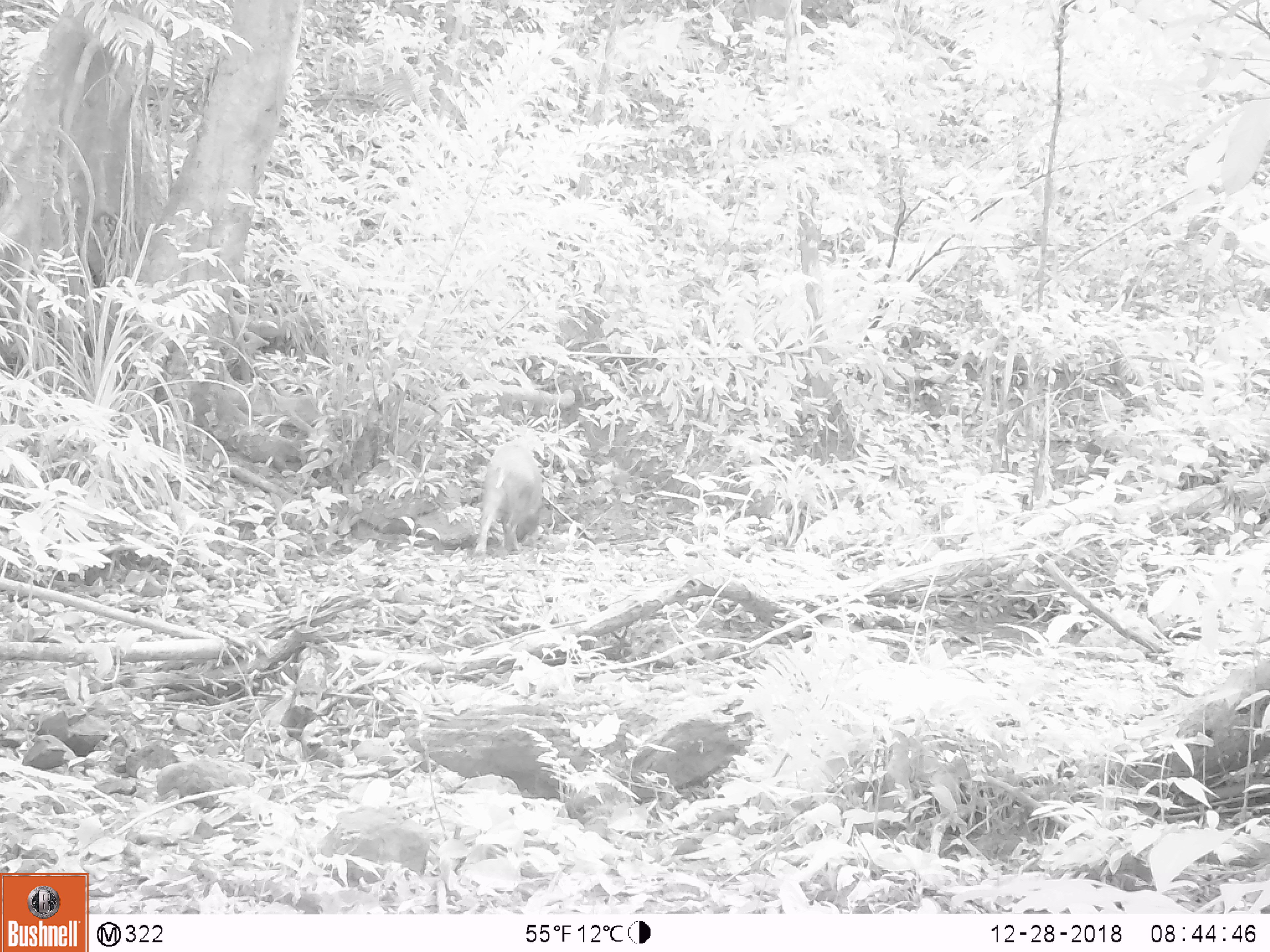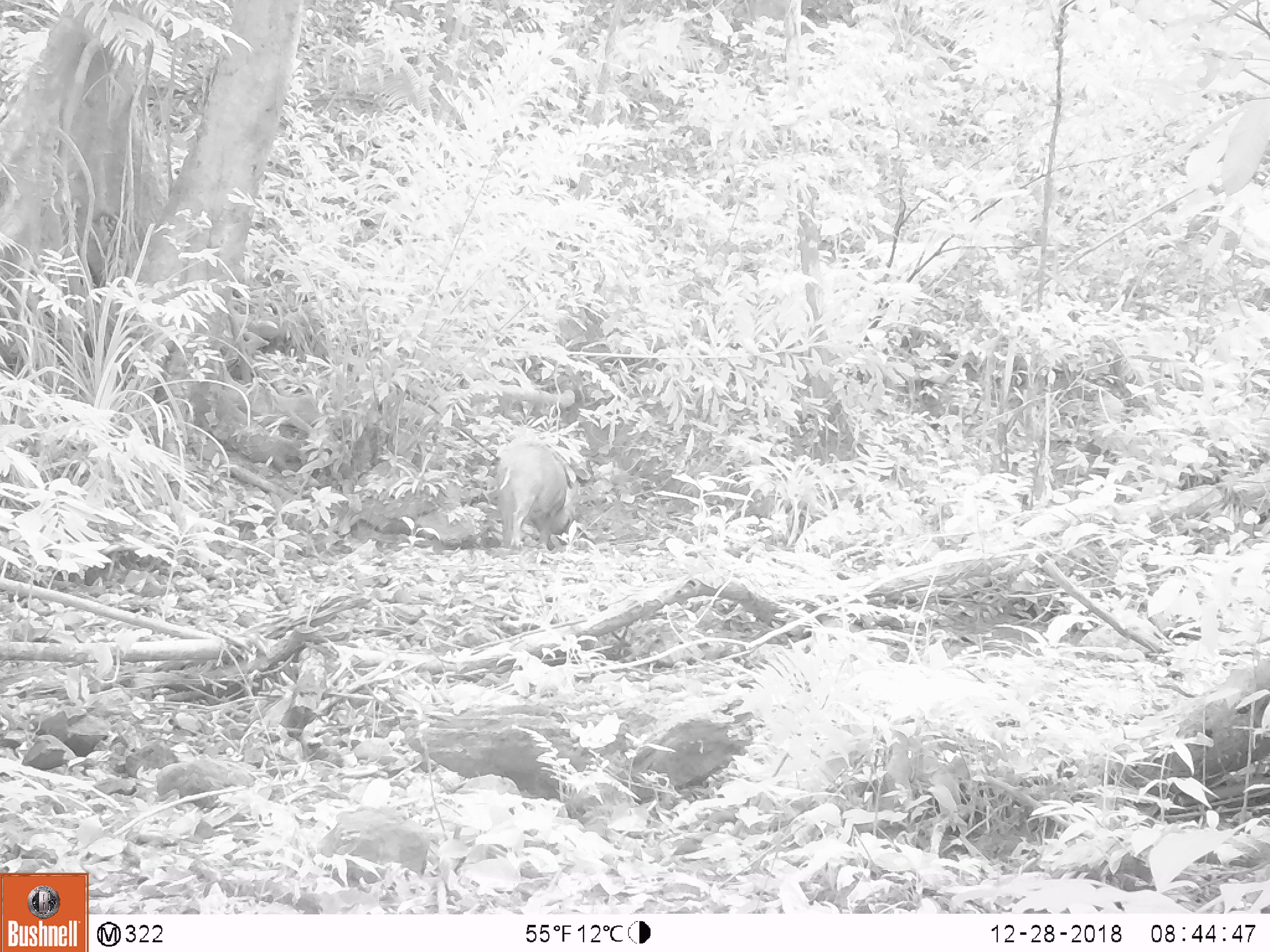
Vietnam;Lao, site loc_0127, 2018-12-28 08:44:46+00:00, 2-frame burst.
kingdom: Animalia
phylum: Chordata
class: Mammalia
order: Artiodactyla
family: Suidae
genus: Sus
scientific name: Sus scrofa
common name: eurasian wild pig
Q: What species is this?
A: Eurasian wild pig (Sus scrofa).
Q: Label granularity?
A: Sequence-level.